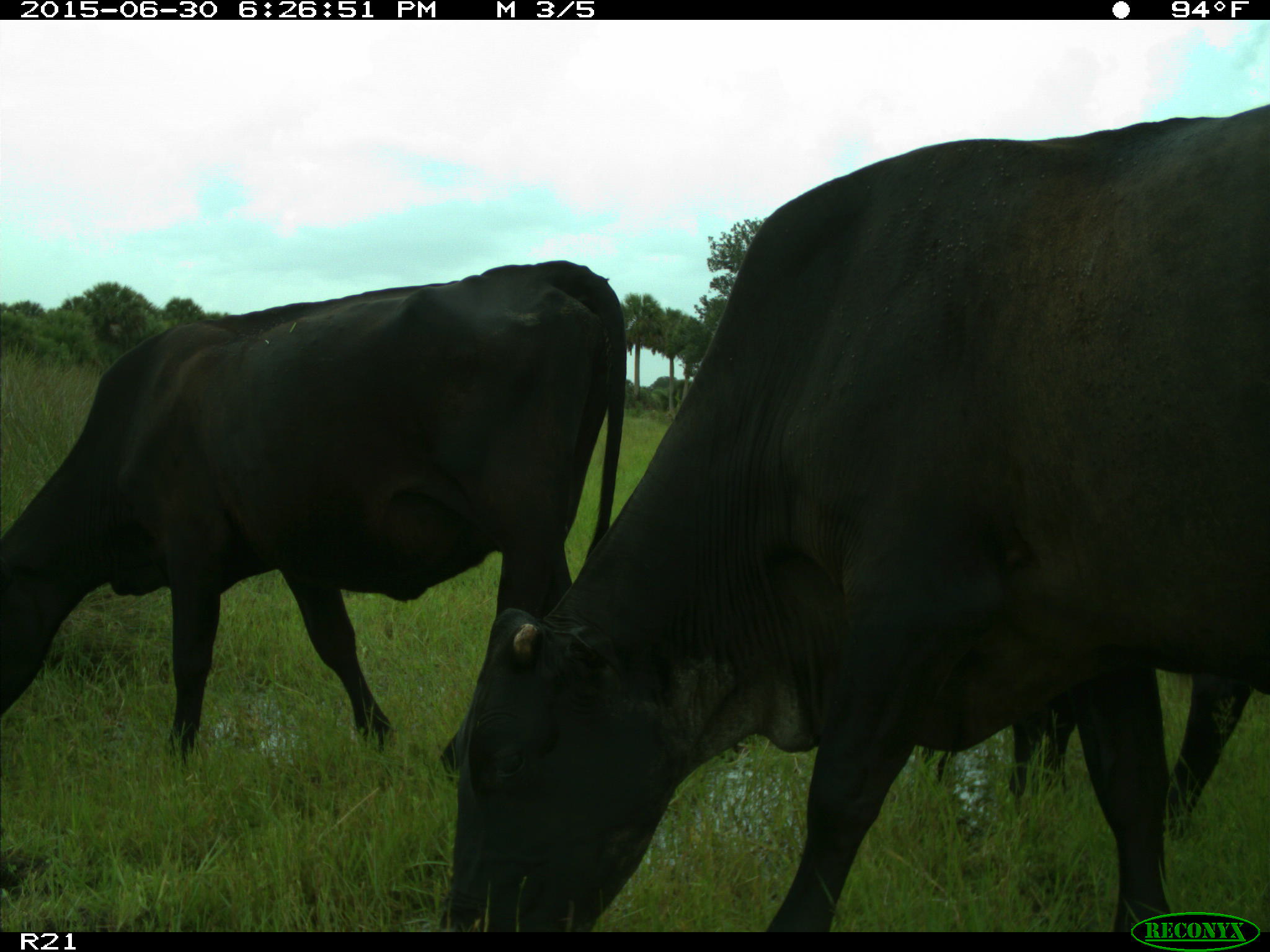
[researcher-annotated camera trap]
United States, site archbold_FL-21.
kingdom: Animalia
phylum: Chordata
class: Mammalia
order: Artiodactyla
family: Bovidae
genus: Bos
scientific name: Bos taurus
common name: domestic cow